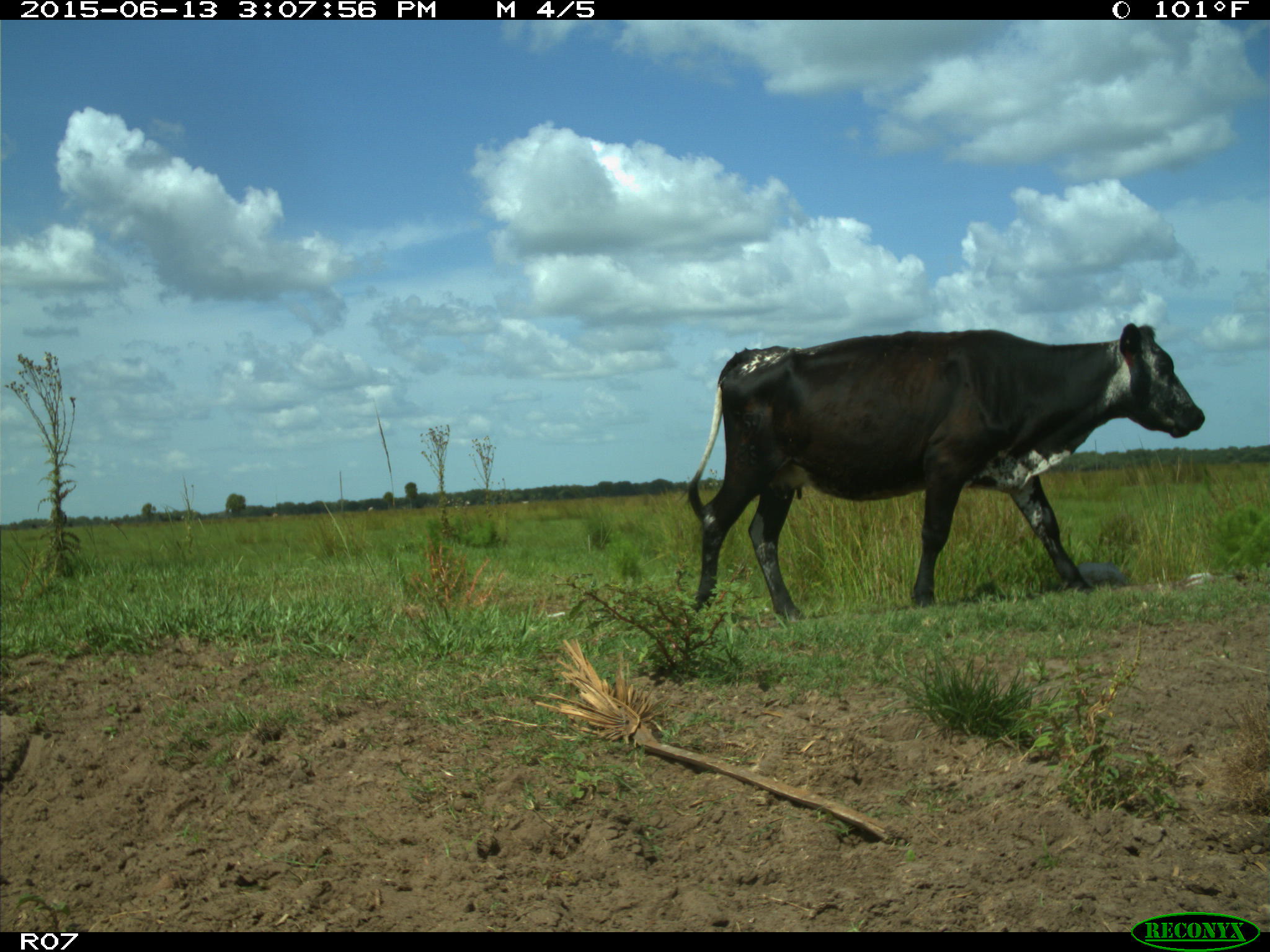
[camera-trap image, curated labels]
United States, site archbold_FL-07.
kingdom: Animalia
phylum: Chordata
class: Mammalia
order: Artiodactyla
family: Bovidae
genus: Bos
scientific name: Bos taurus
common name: domestic cow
Bos taurus (domestic cow).